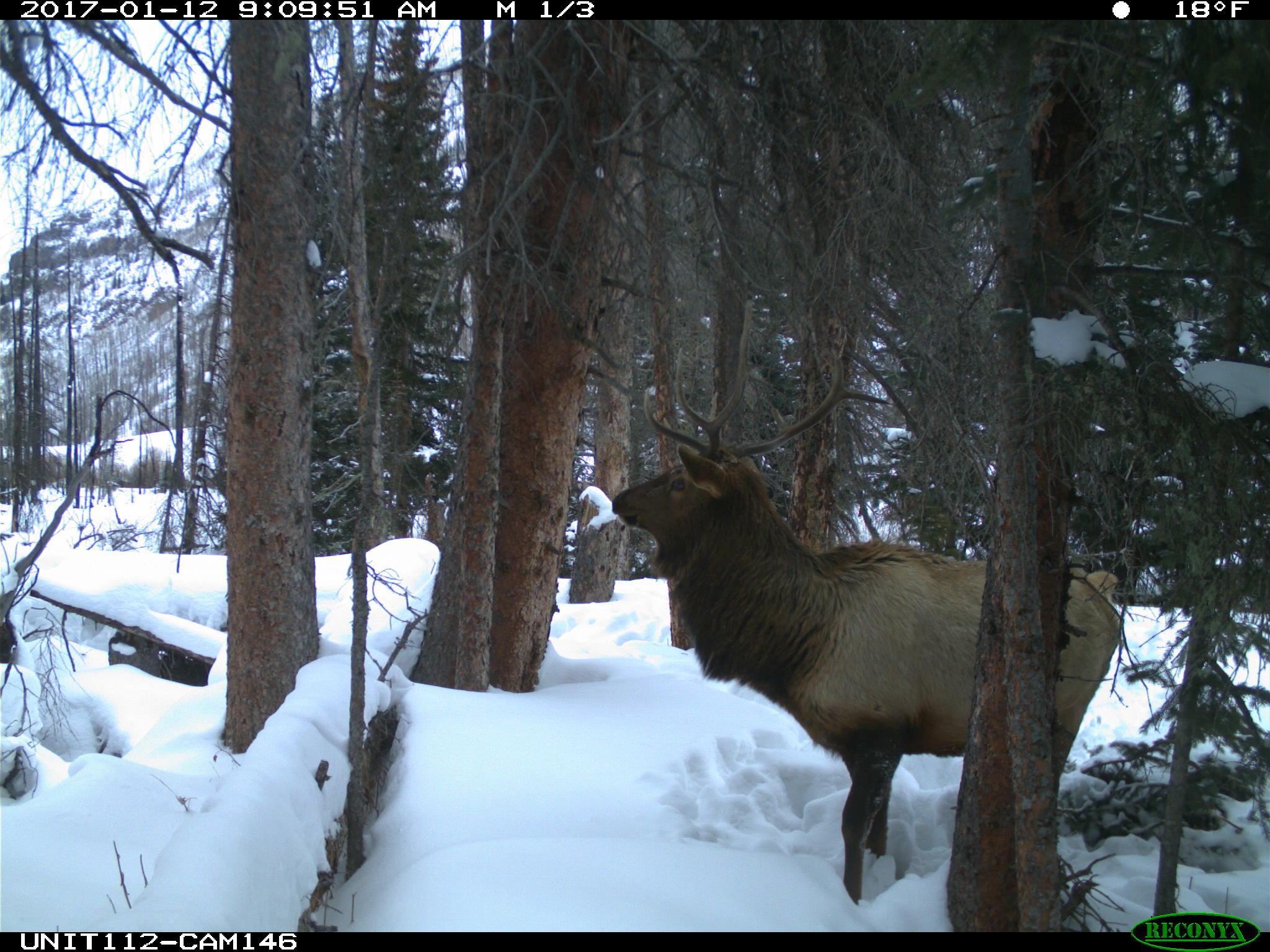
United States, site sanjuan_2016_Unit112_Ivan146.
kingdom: Animalia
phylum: Chordata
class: Mammalia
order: Artiodactyla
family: Cervidae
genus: Cervus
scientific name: Cervus elaphus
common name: red deer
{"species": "Cervus elaphus (red deer)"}